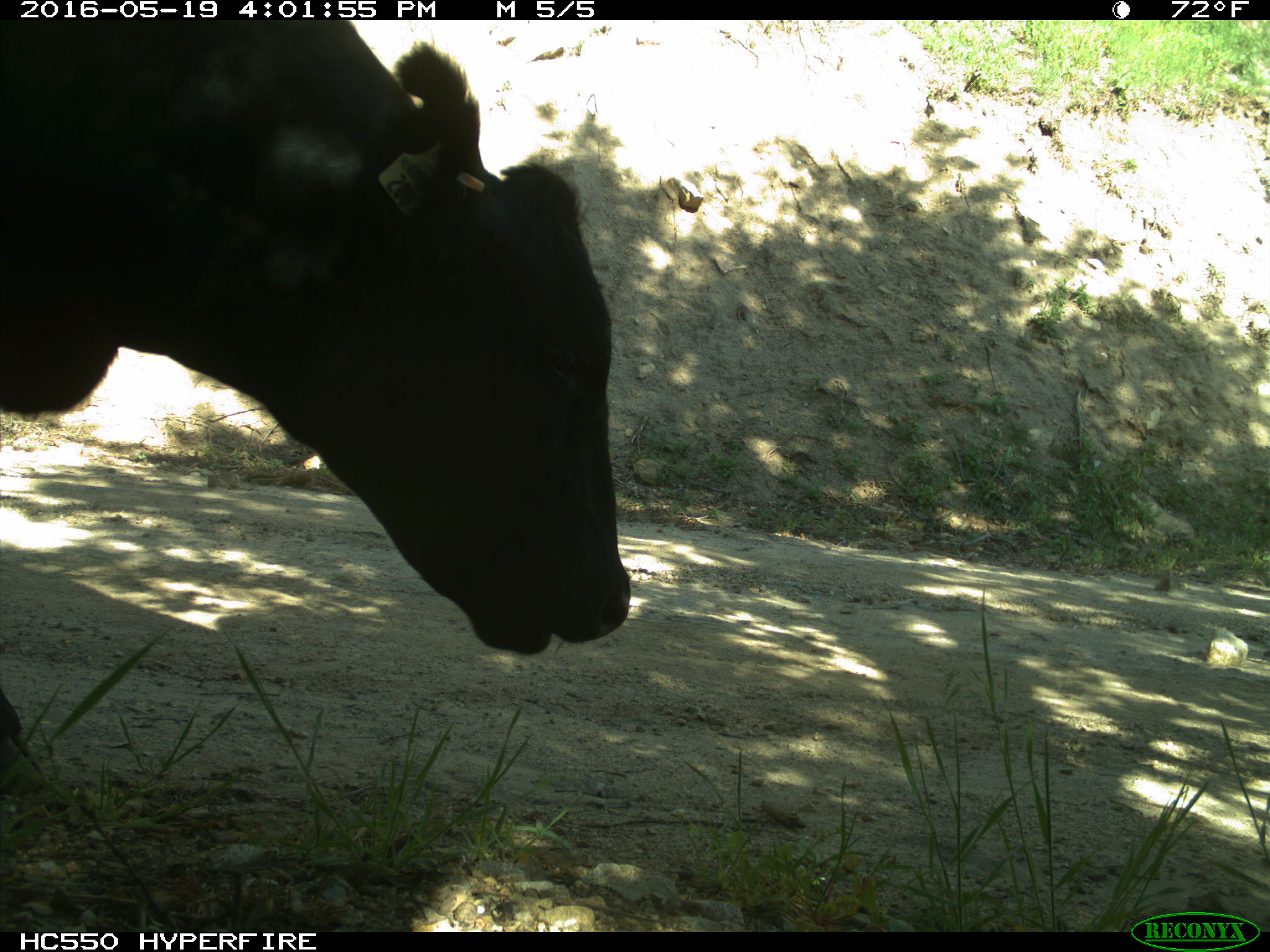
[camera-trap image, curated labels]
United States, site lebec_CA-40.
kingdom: Animalia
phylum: Chordata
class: Mammalia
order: Artiodactyla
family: Bovidae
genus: Bos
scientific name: Bos taurus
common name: domestic cow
Bos taurus (domestic cow).